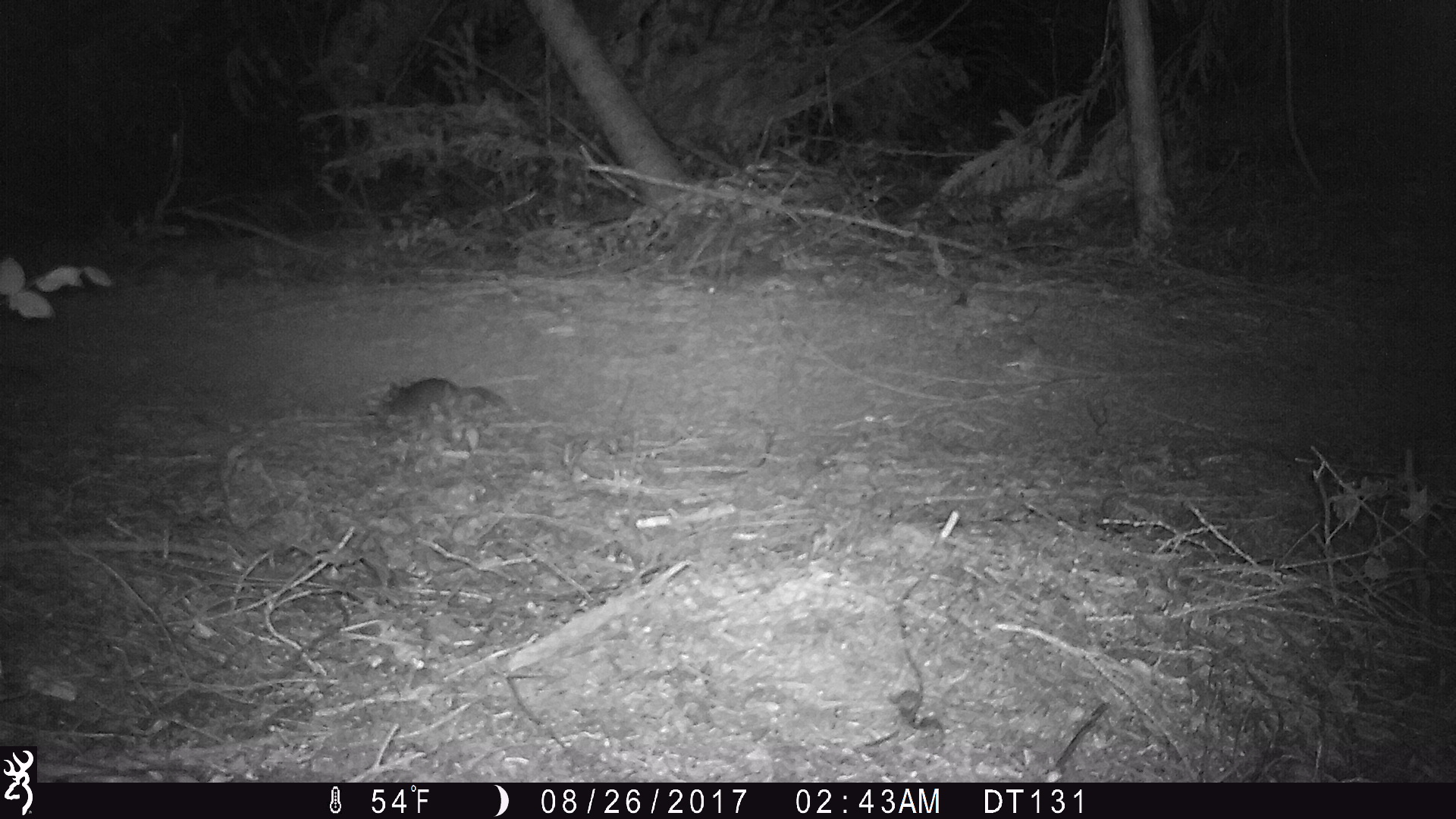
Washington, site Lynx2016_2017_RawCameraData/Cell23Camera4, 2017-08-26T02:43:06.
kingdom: Animalia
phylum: Chordata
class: Mammalia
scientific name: Mammalia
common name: small mammal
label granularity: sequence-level